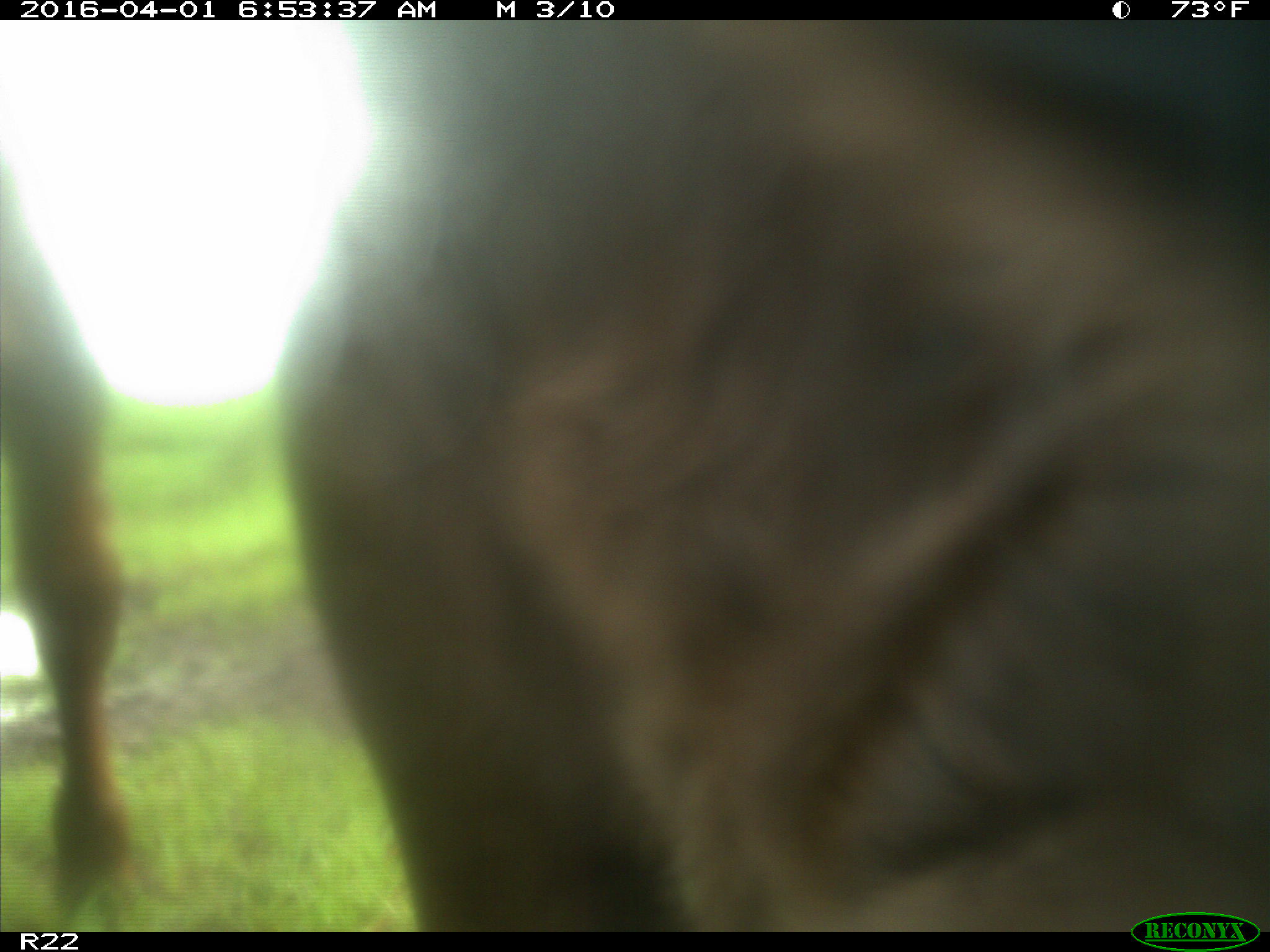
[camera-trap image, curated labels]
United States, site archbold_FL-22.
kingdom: Animalia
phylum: Chordata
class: Mammalia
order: Artiodactyla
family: Bovidae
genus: Bos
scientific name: Bos taurus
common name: domestic cow